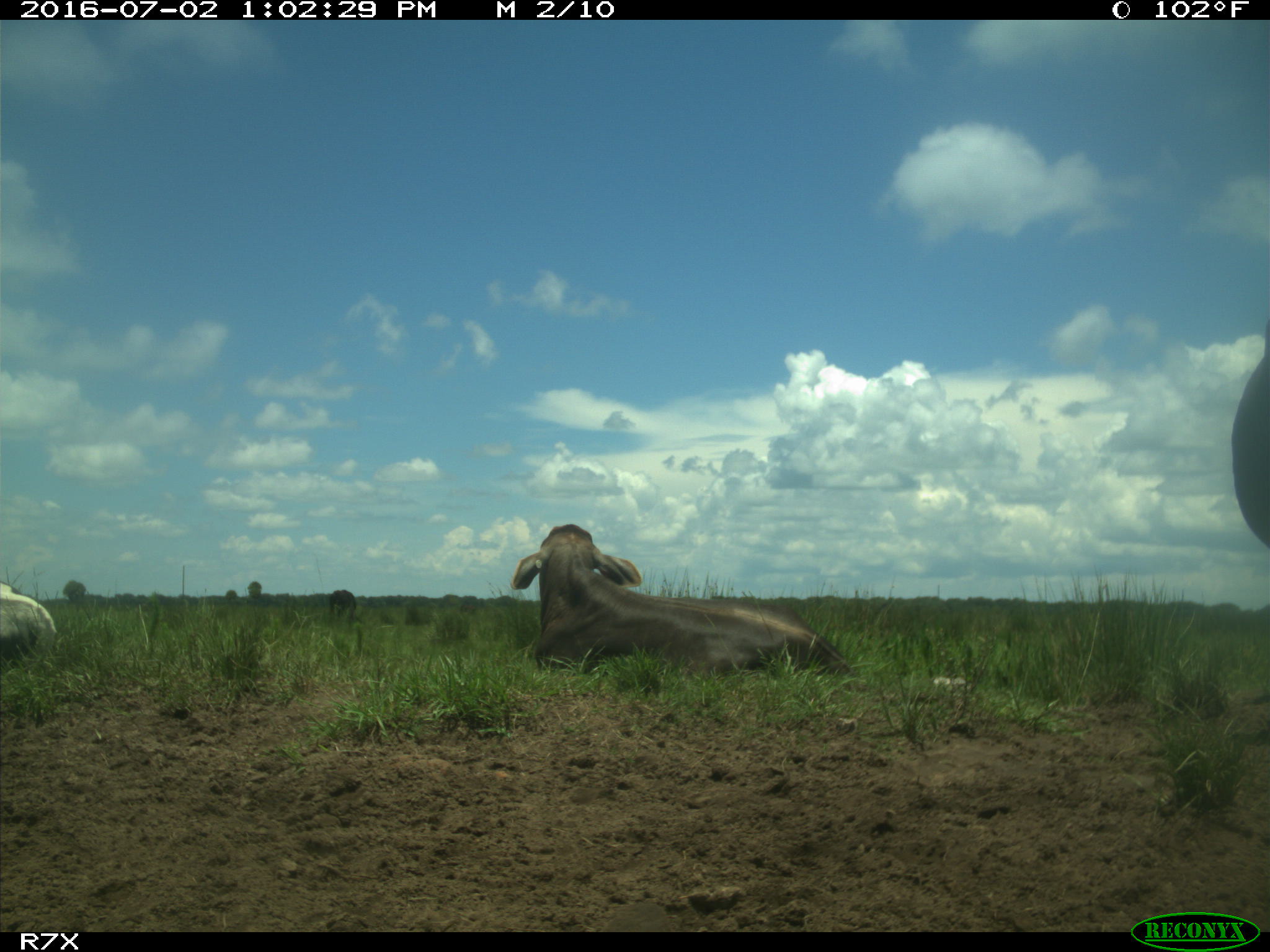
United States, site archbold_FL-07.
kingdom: Animalia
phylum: Chordata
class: Mammalia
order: Artiodactyla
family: Bovidae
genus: Bos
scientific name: Bos taurus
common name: domestic cow